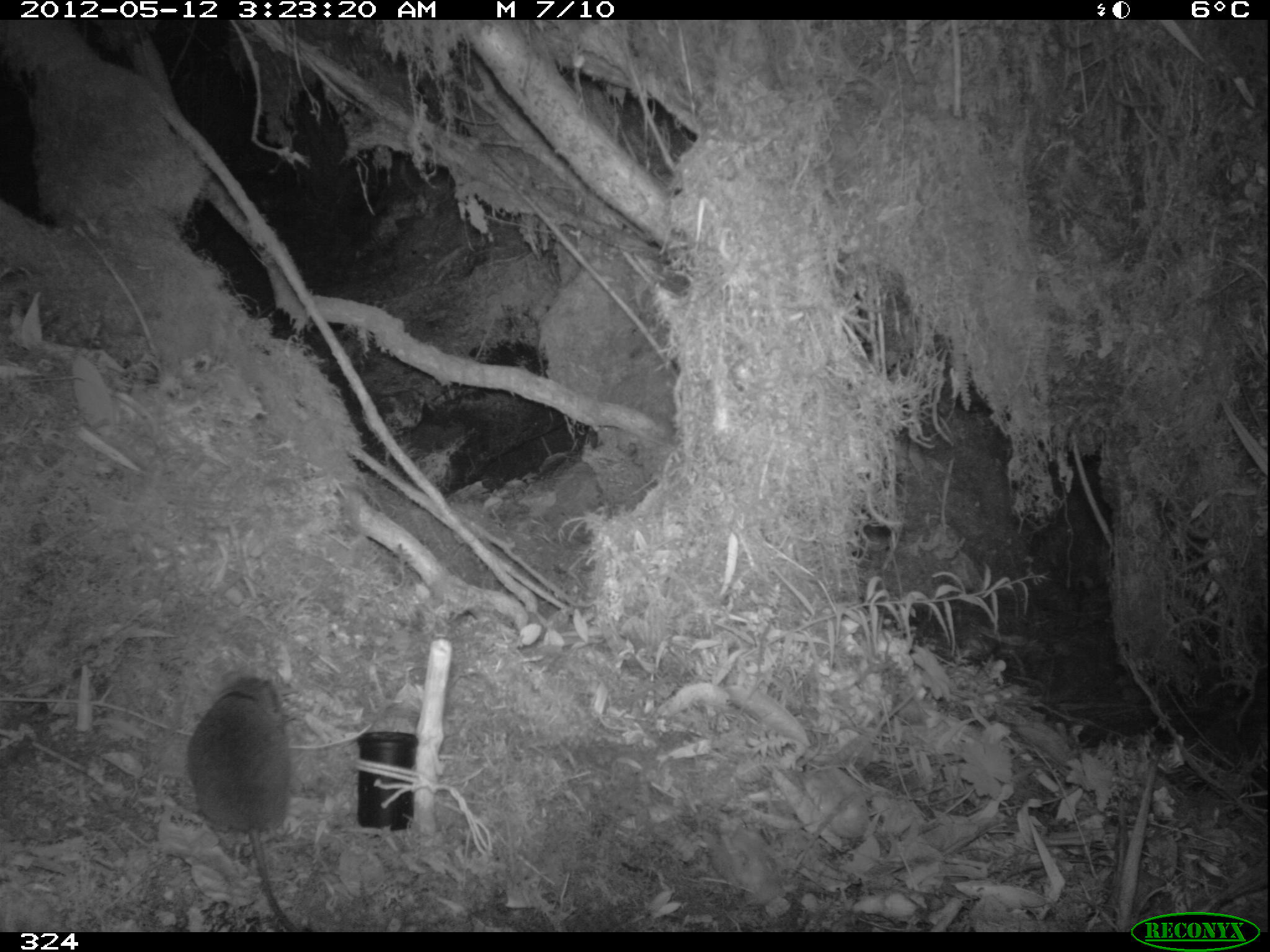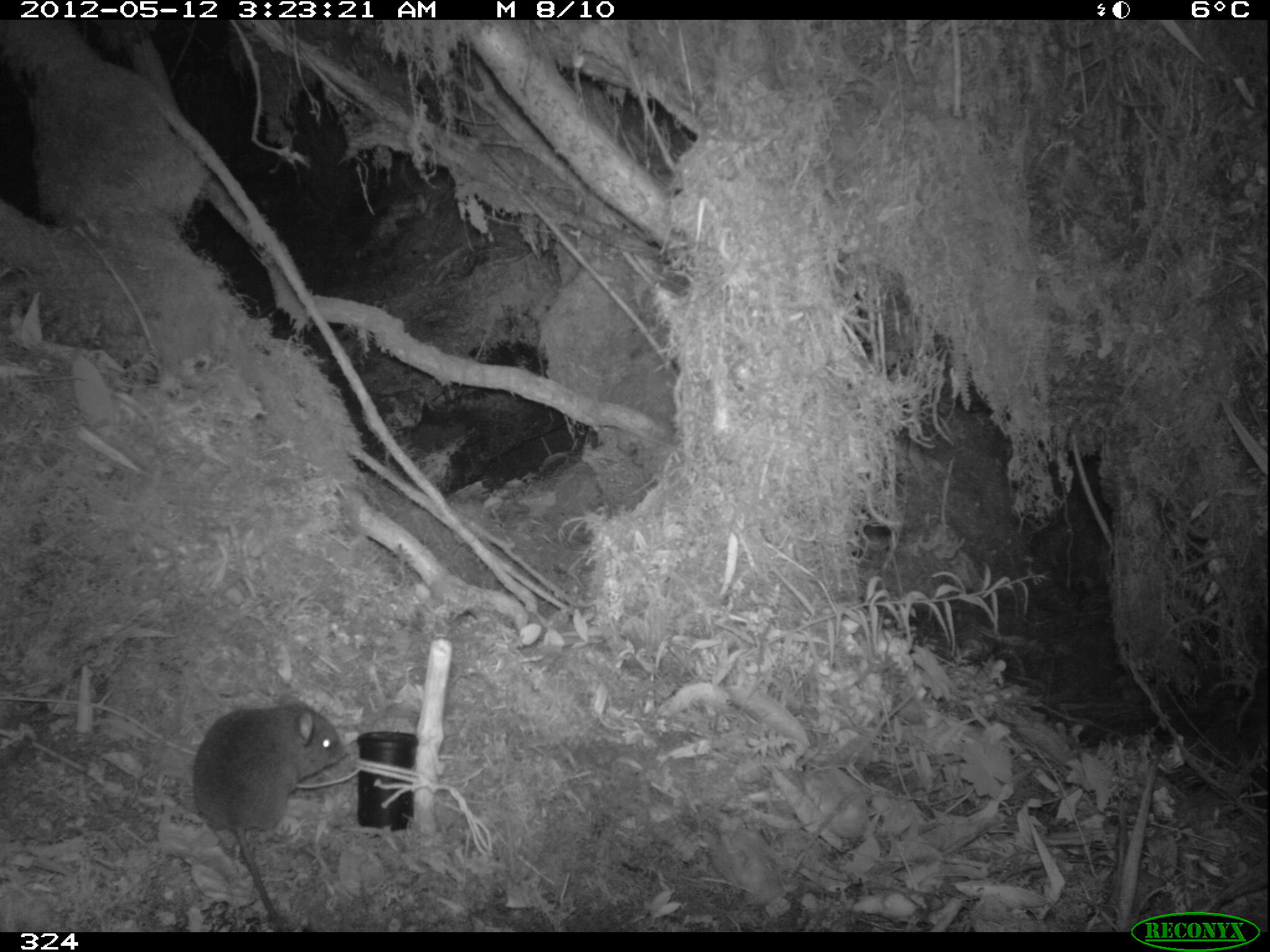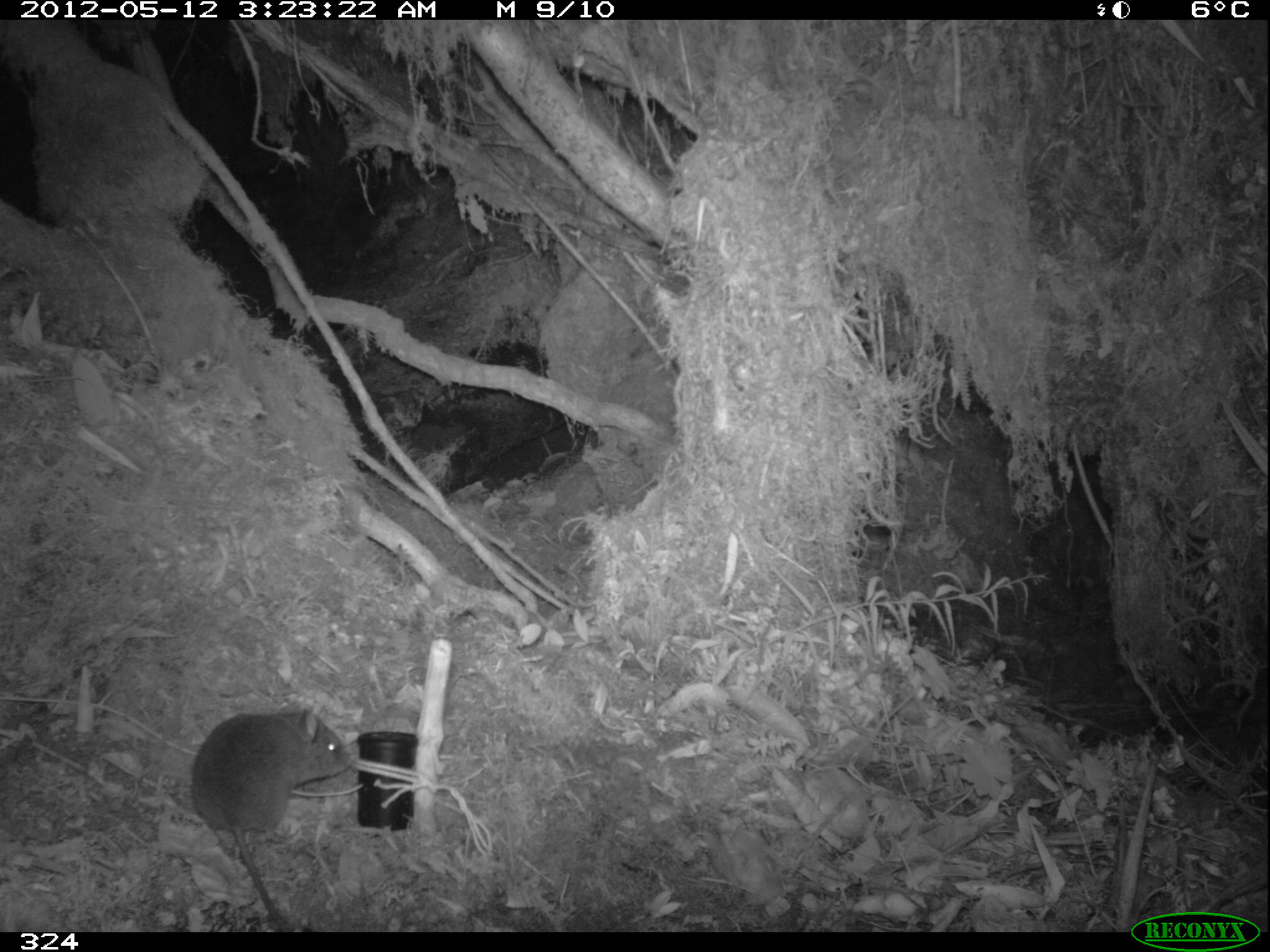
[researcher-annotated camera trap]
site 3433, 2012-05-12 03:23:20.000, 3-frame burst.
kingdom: Animalia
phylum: Chordata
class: Mammalia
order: Rodentia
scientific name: Rodentia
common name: rodents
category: unknown rodent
Unknown rodent (rodents) (Rodentia).